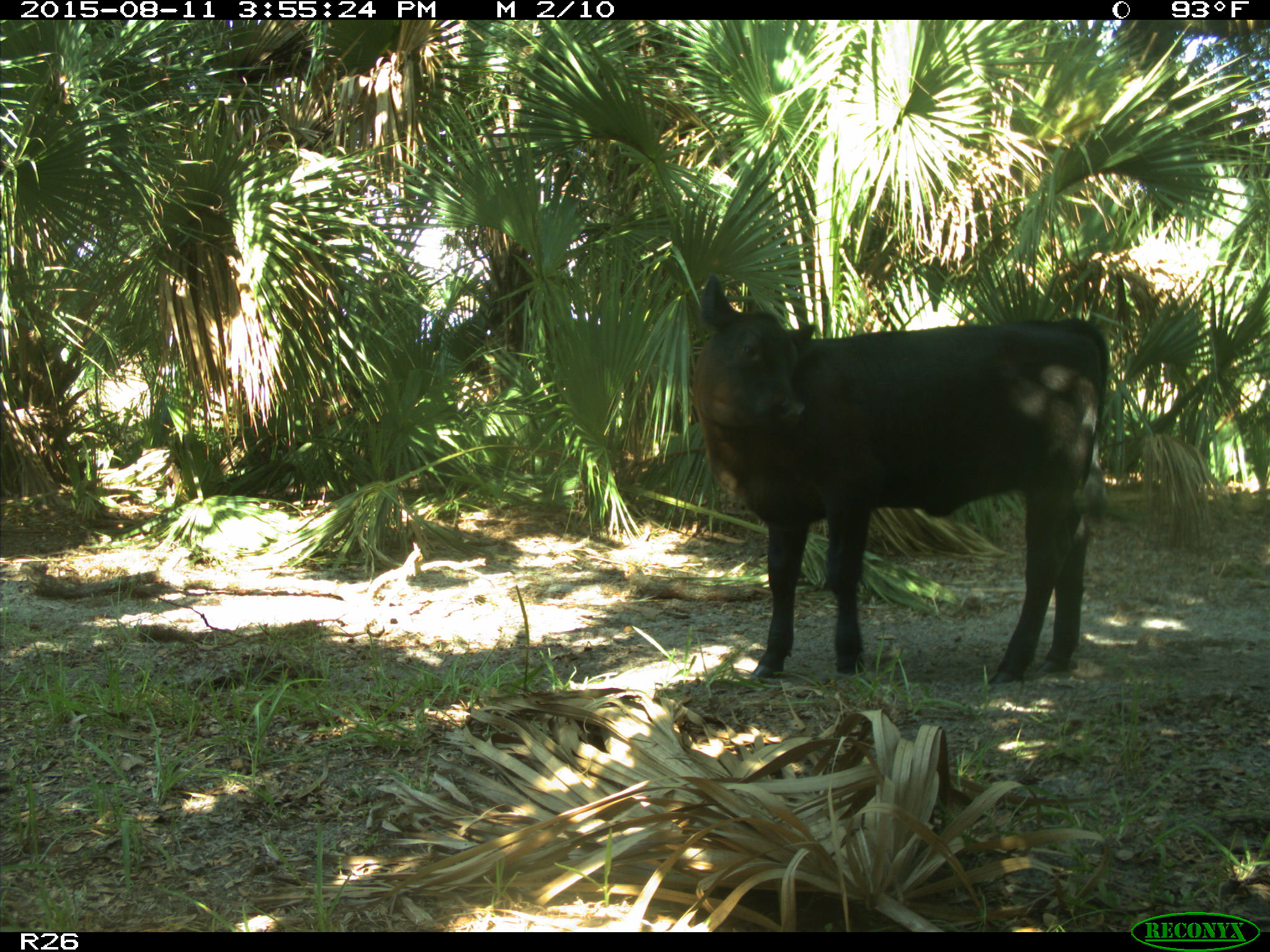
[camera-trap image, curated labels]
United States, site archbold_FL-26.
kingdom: Animalia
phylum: Chordata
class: Mammalia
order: Artiodactyla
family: Bovidae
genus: Bos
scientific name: Bos taurus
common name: domestic cow